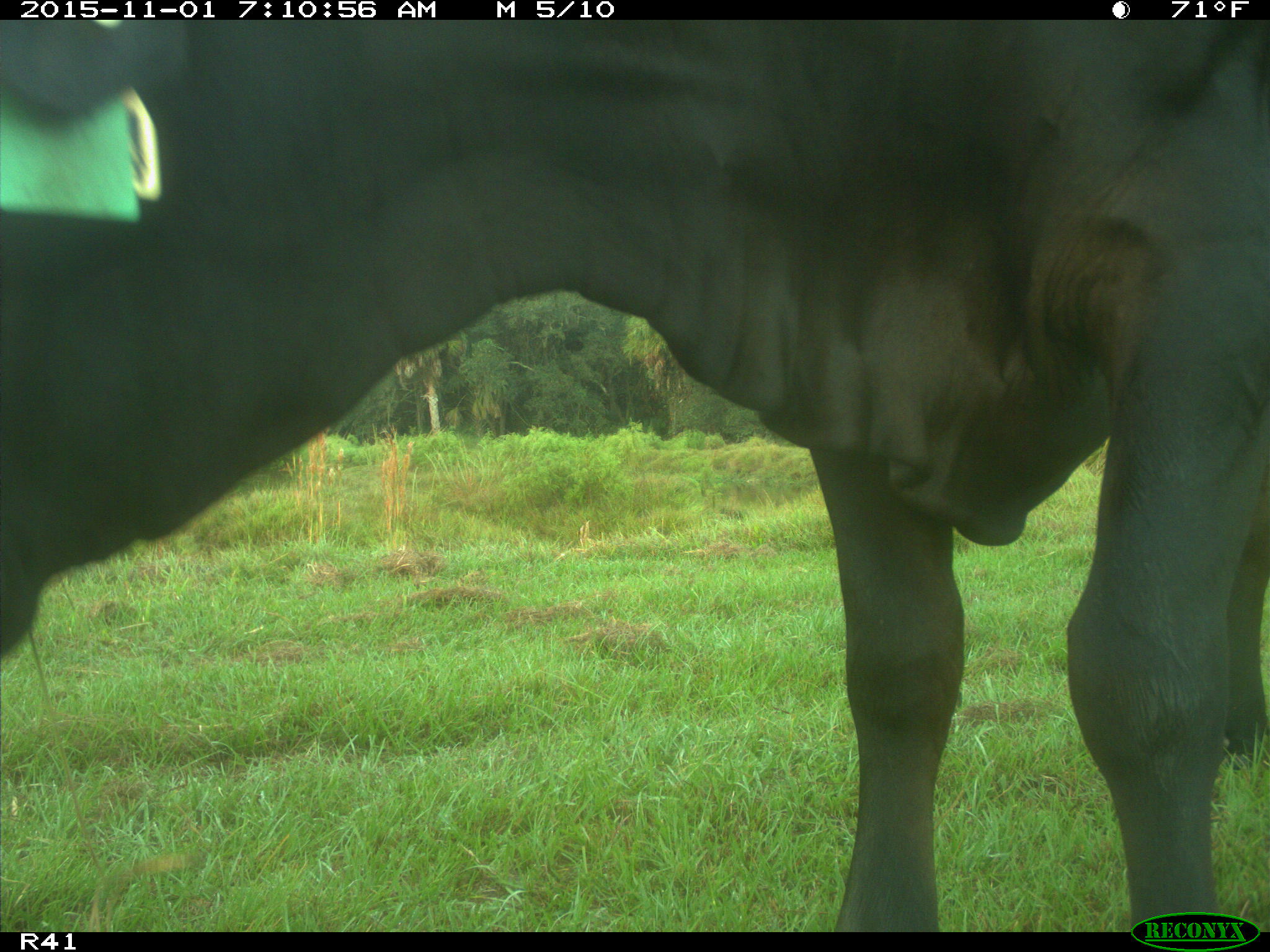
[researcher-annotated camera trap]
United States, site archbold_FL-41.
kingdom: Animalia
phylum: Chordata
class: Mammalia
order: Artiodactyla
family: Bovidae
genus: Bos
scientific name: Bos taurus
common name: domestic cow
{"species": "Bos taurus (domestic cow)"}